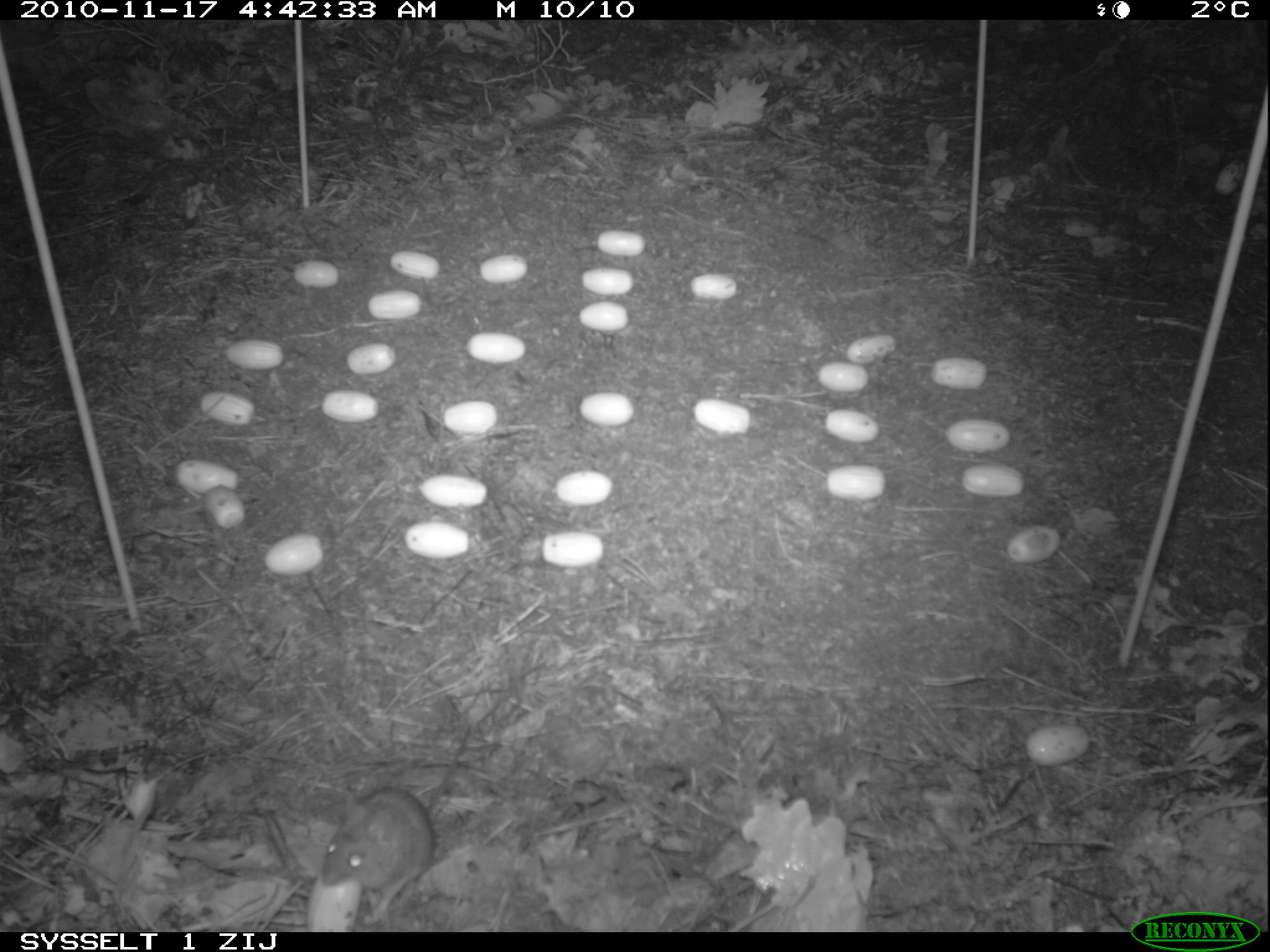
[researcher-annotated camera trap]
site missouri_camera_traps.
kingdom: Animalia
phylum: Chordata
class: Mammalia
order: Rodentia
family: Muridae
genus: Apodemus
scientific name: Apodemus sylvaticus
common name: wood mouse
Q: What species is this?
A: Wood mouse (Apodemus sylvaticus).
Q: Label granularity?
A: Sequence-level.